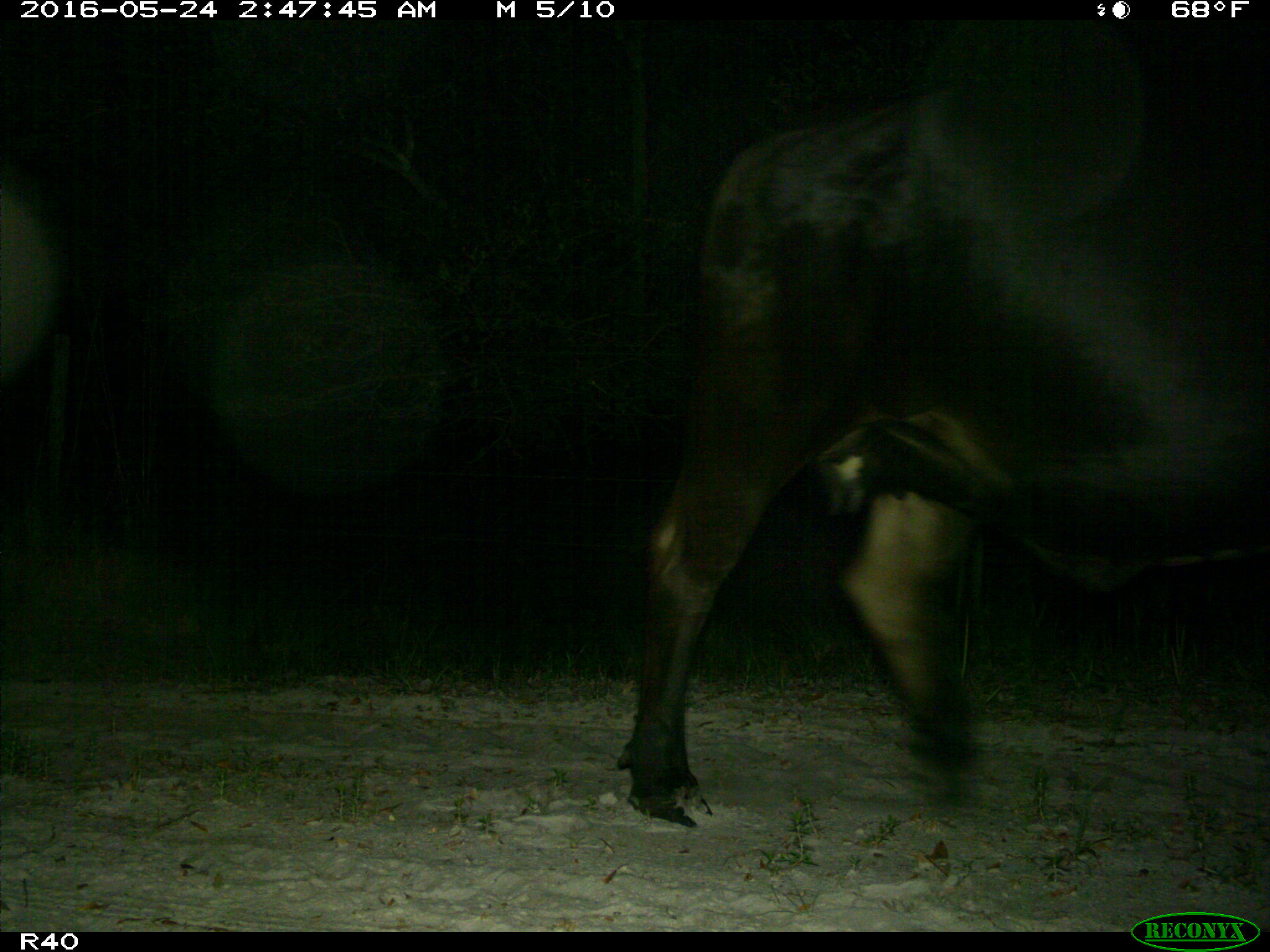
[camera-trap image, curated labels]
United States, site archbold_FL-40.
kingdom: Animalia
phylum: Chordata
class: Mammalia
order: Artiodactyla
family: Bovidae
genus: Bos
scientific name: Bos taurus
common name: domestic cow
Bos taurus (domestic cow).